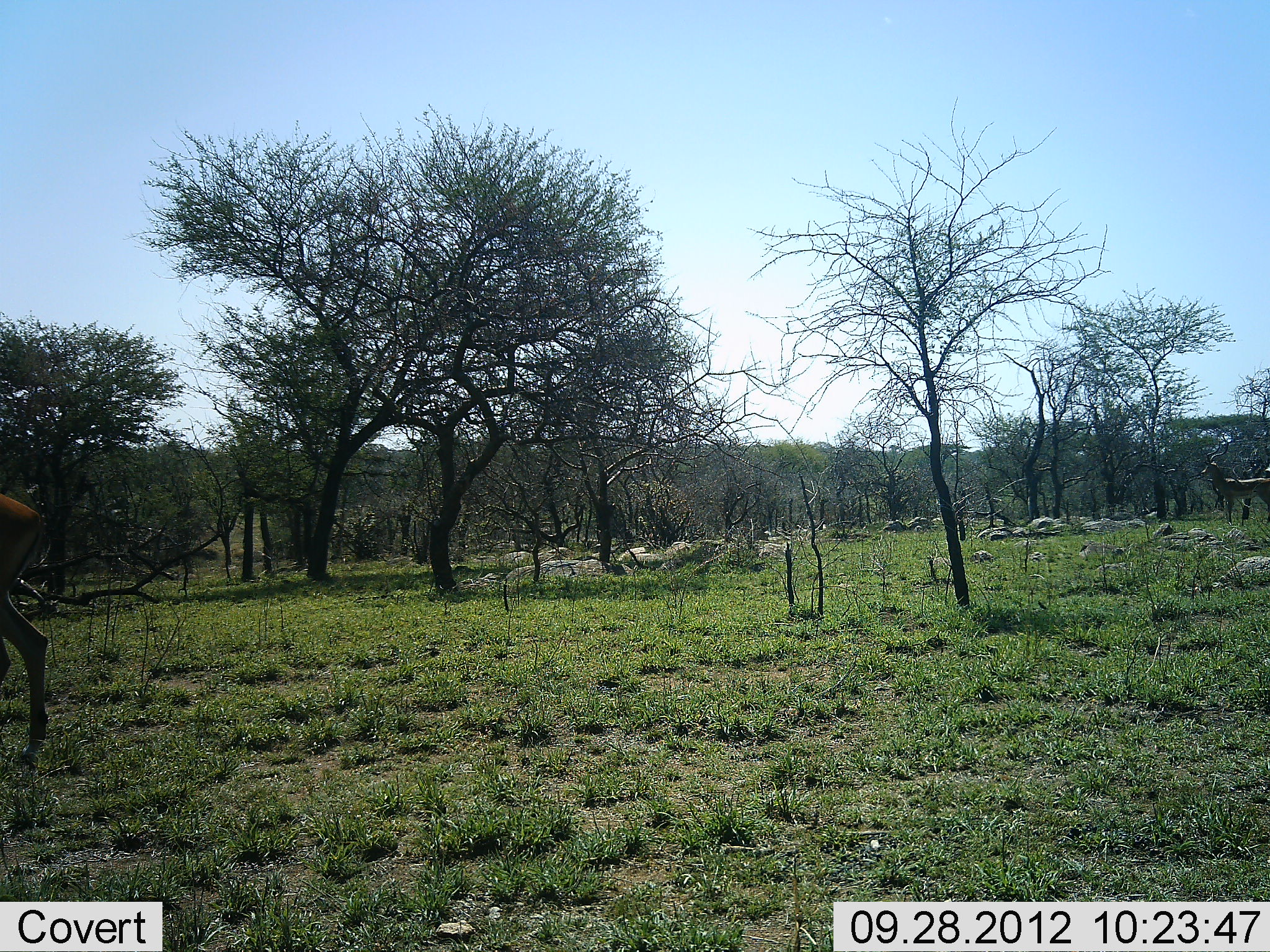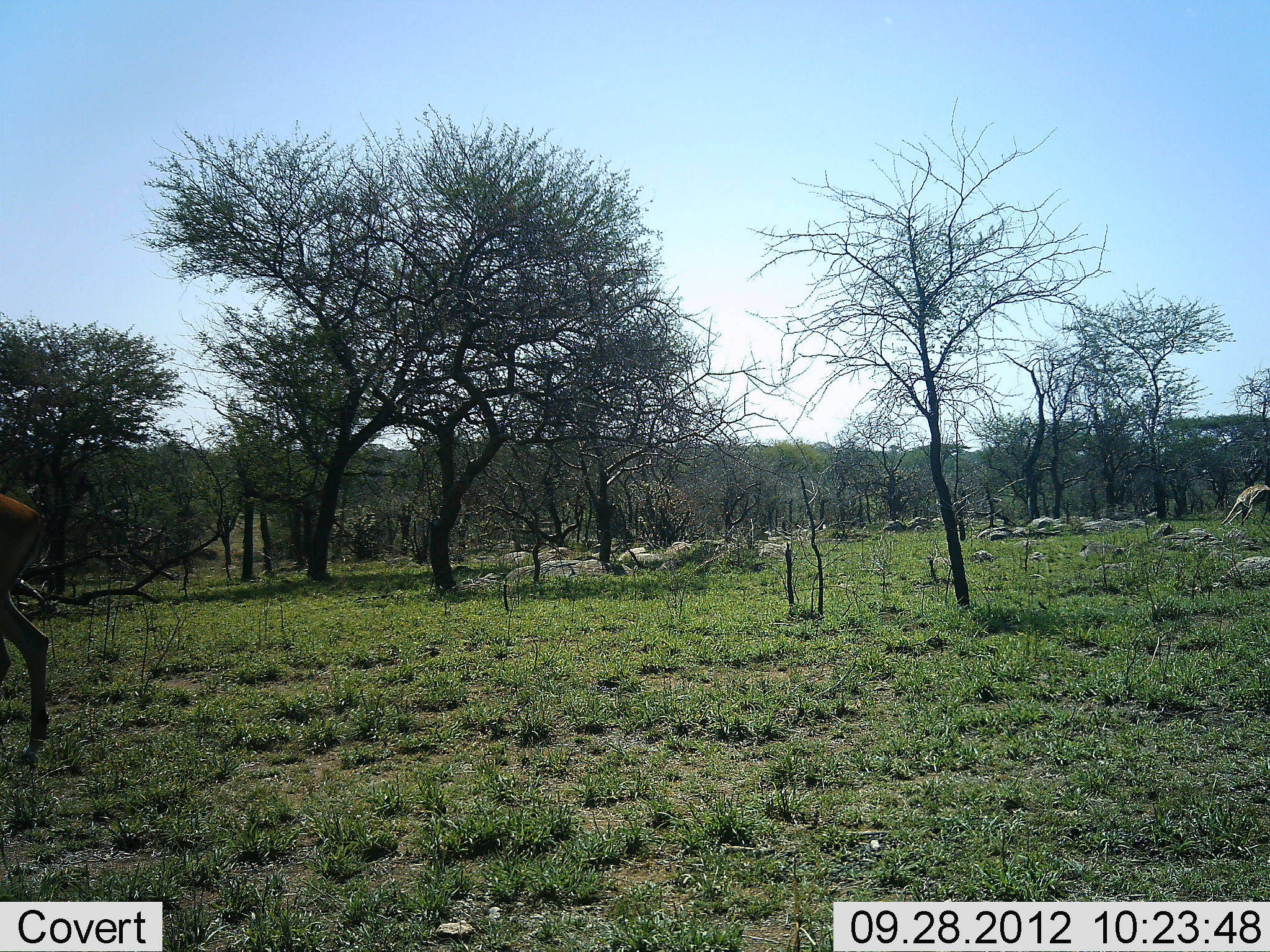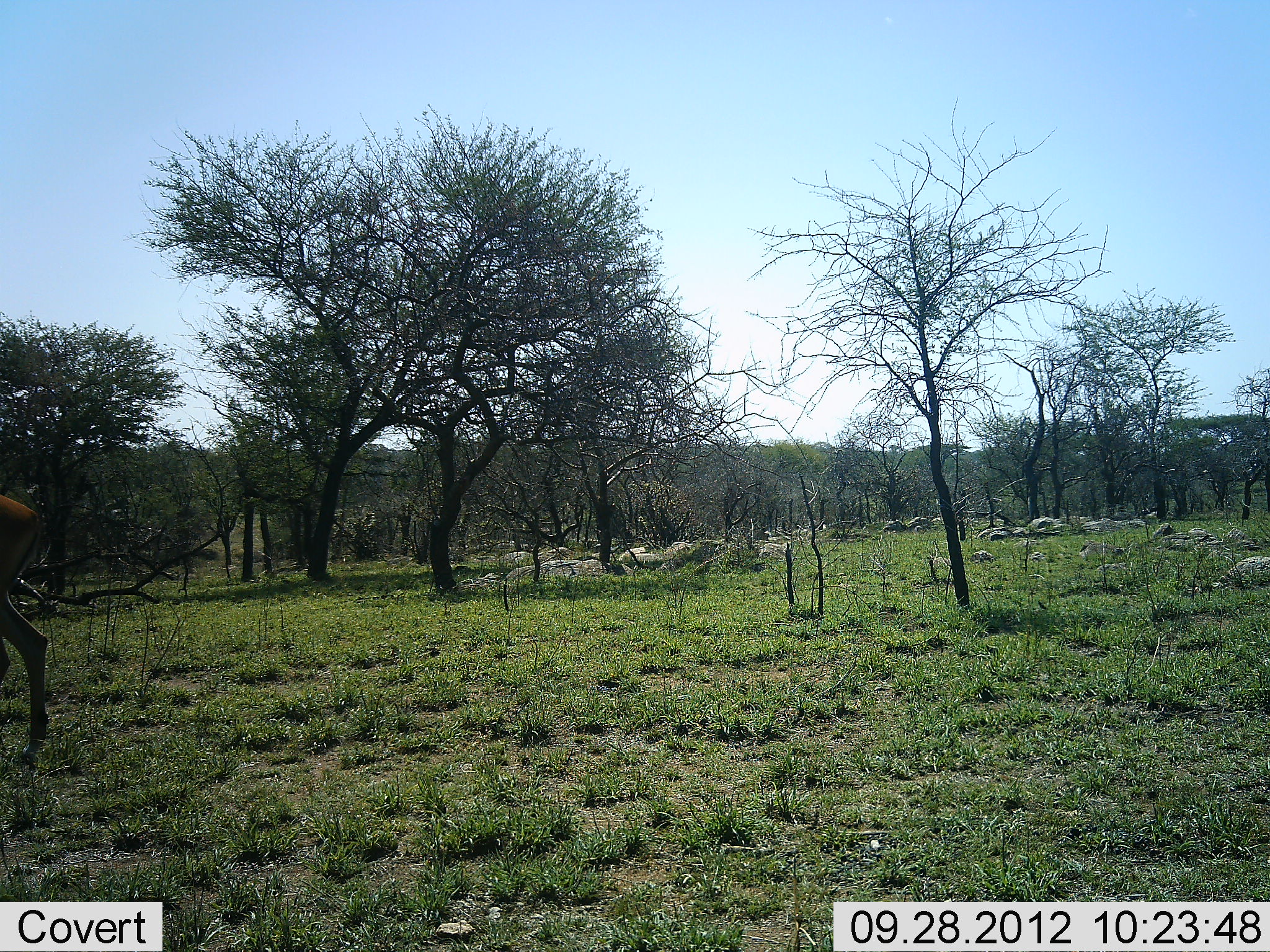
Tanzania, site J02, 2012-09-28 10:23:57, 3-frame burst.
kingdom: Animalia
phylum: Chordata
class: Mammalia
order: Artiodactyla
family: Bovidae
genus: Aepyceros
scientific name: Aepyceros melampus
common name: impala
Impala (Aepyceros melampus), count 2. Behavior (volunteer vote fractions): standing 80%, resting 0%, moving 80%, interacting 0%. Young present (vote fraction): 0%. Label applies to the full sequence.